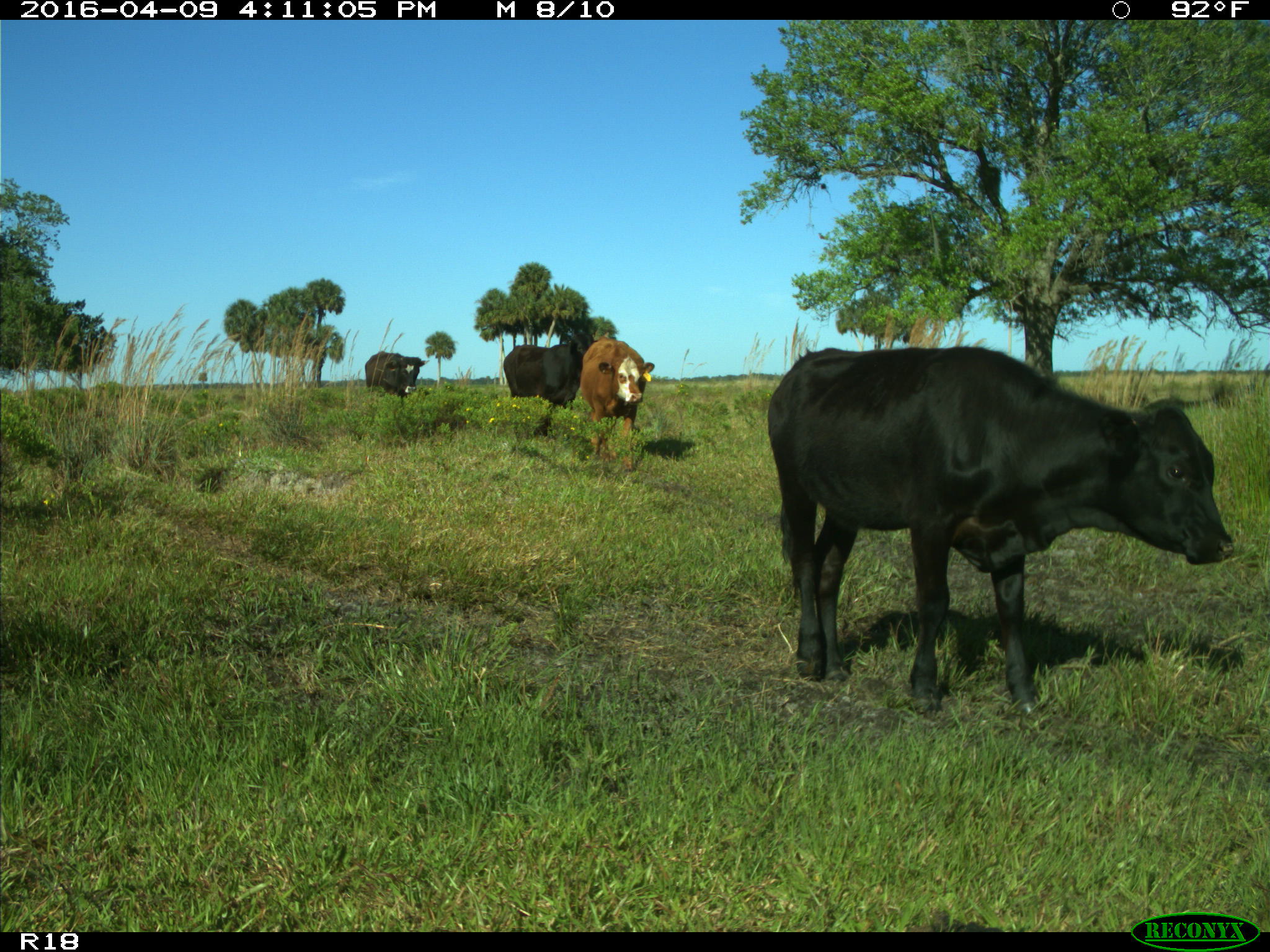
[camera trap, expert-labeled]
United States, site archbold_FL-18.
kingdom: Animalia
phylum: Chordata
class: Mammalia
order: Artiodactyla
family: Bovidae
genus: Bos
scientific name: Bos taurus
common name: domestic cow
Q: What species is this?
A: Bos taurus (domestic cow).